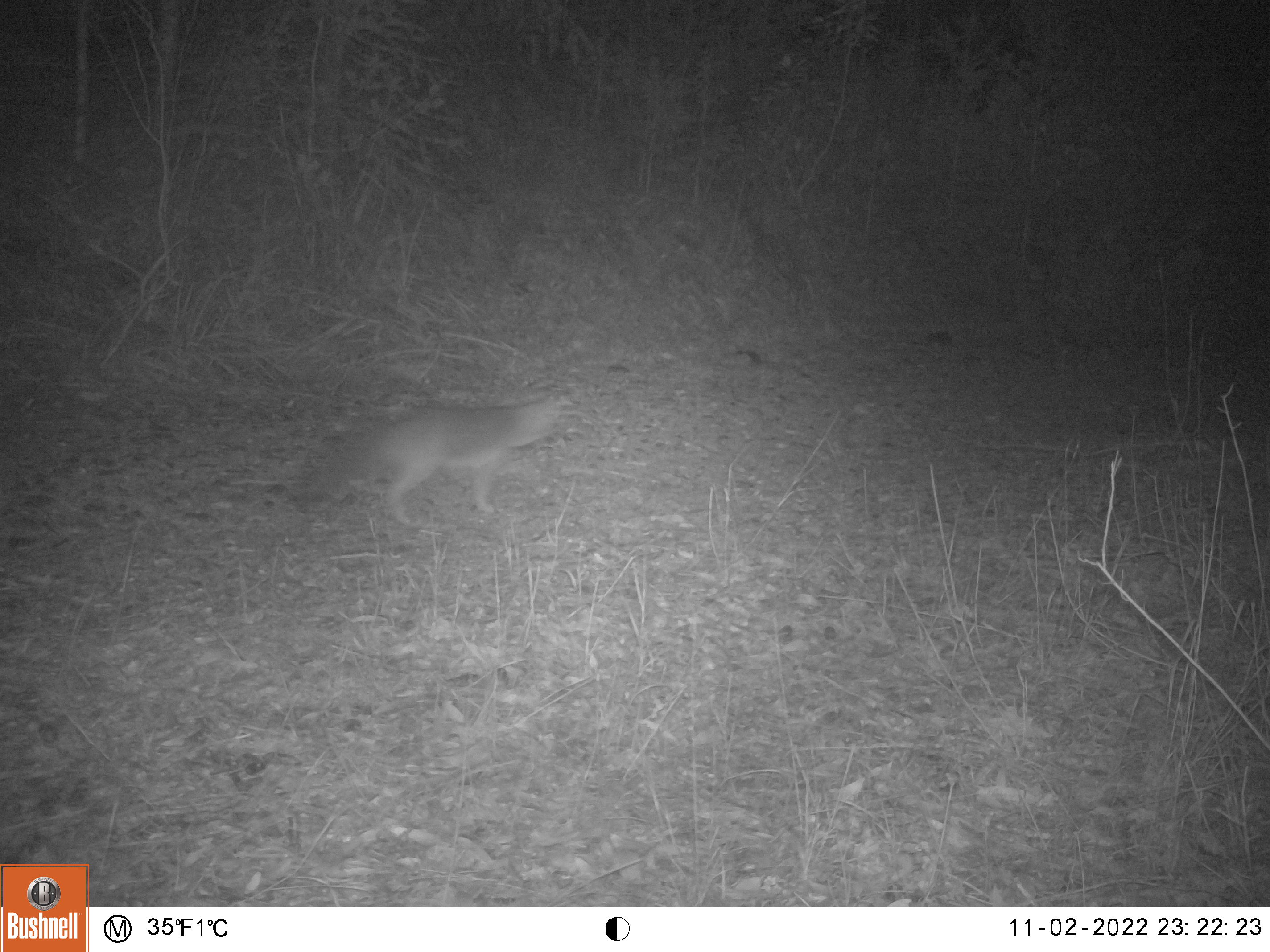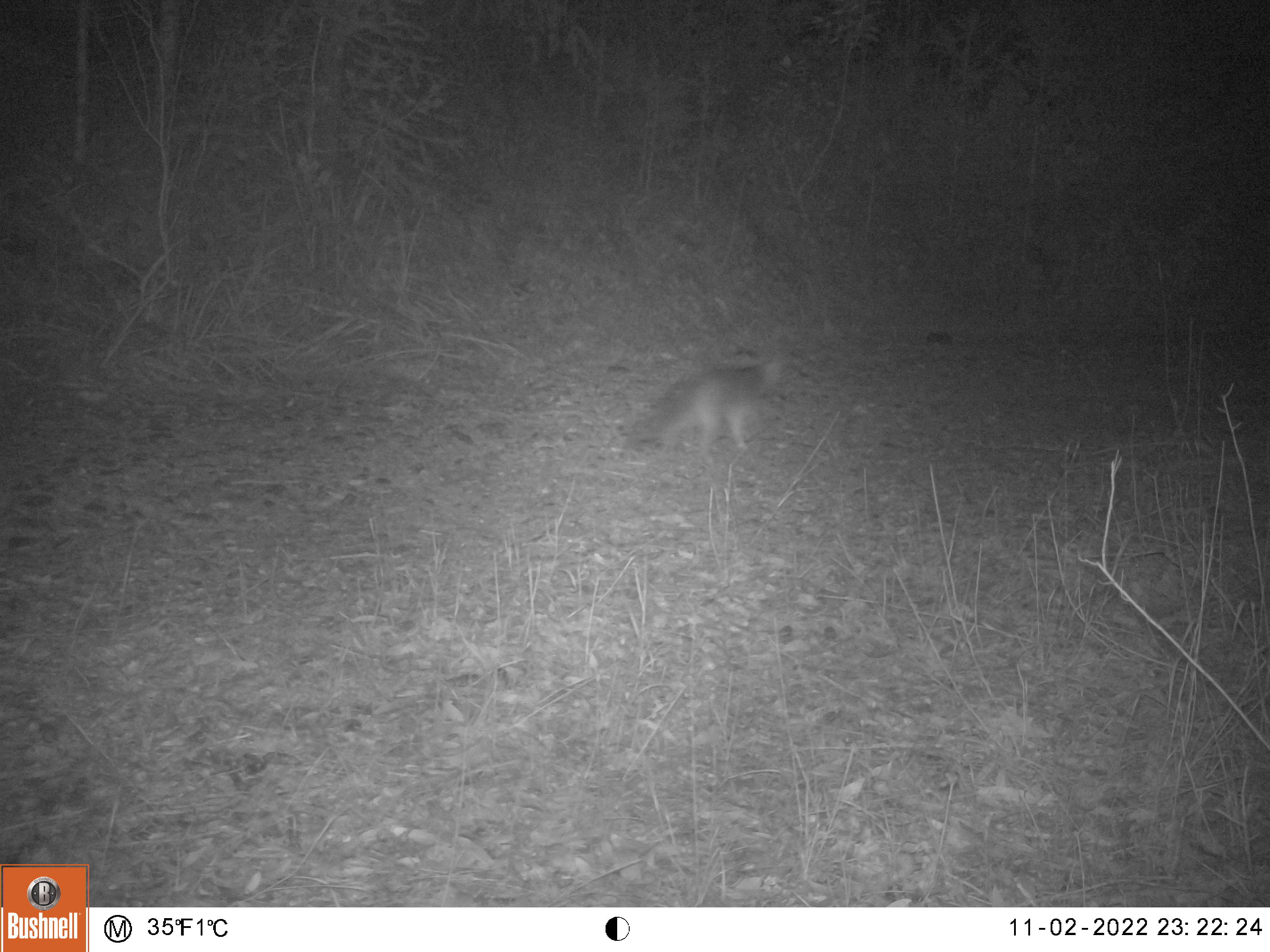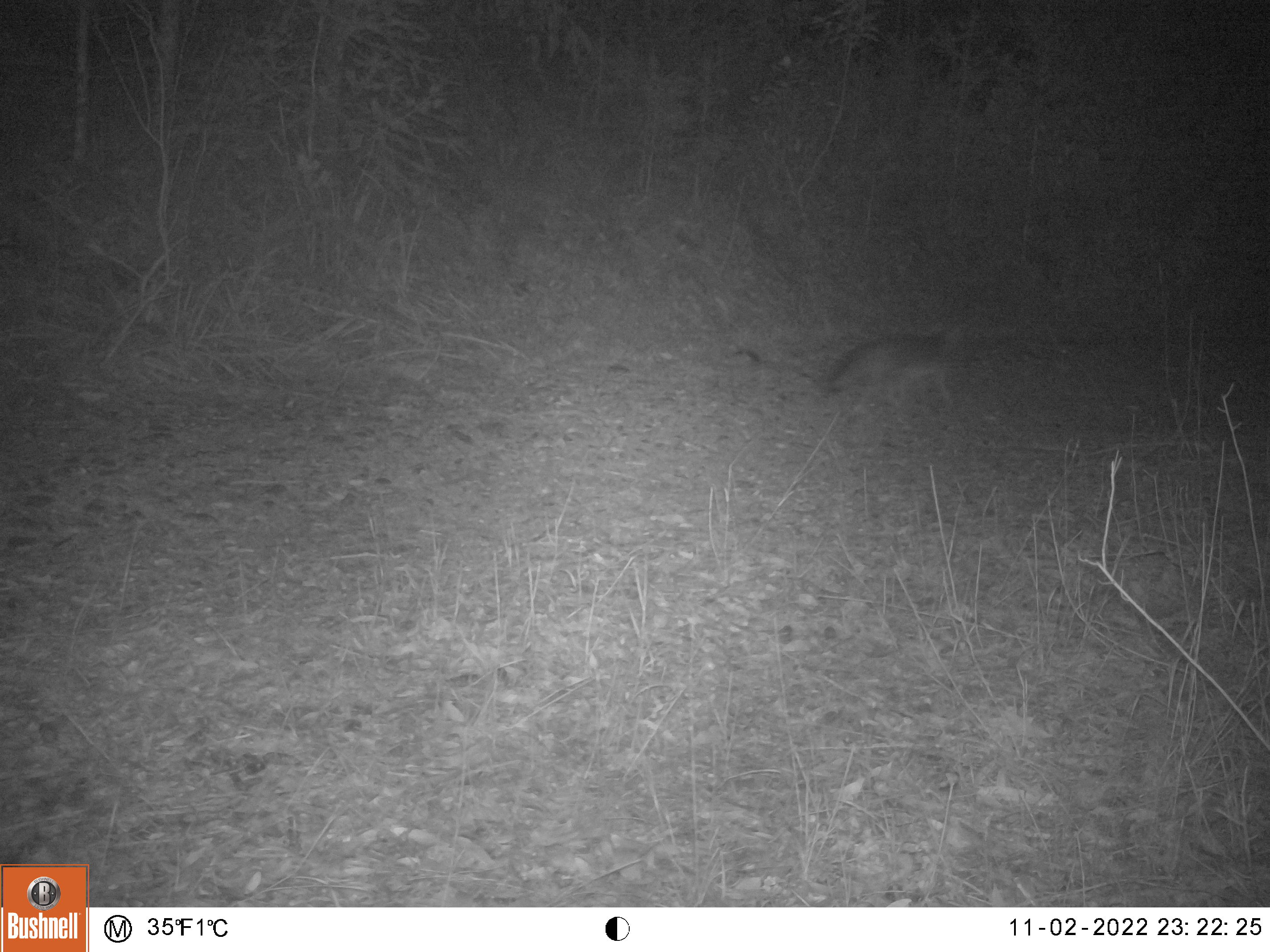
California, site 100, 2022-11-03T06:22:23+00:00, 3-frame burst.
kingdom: Animalia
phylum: Chordata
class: Mammalia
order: Carnivora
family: Canidae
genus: Urocyon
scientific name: Urocyon cinereoargenteus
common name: gray fox